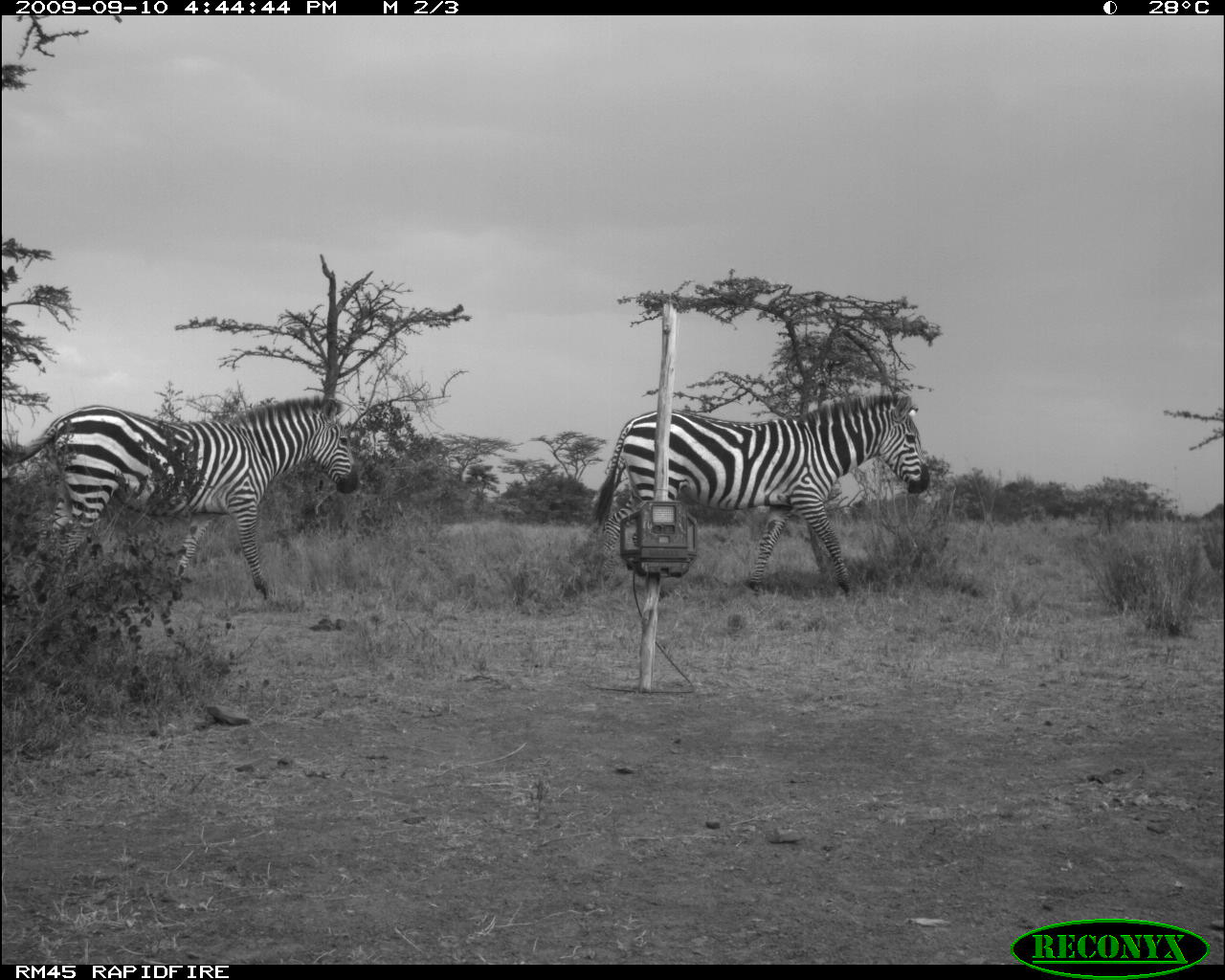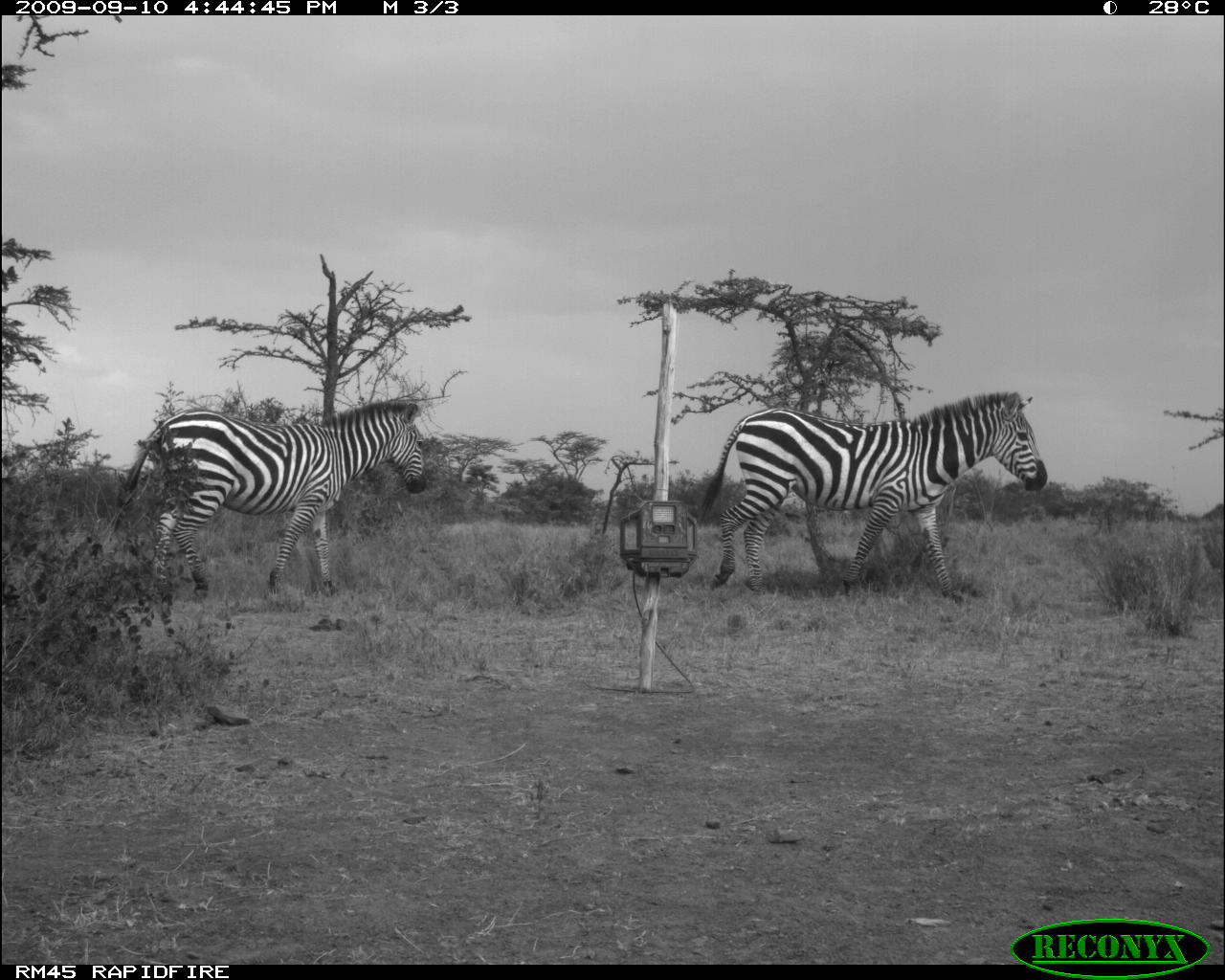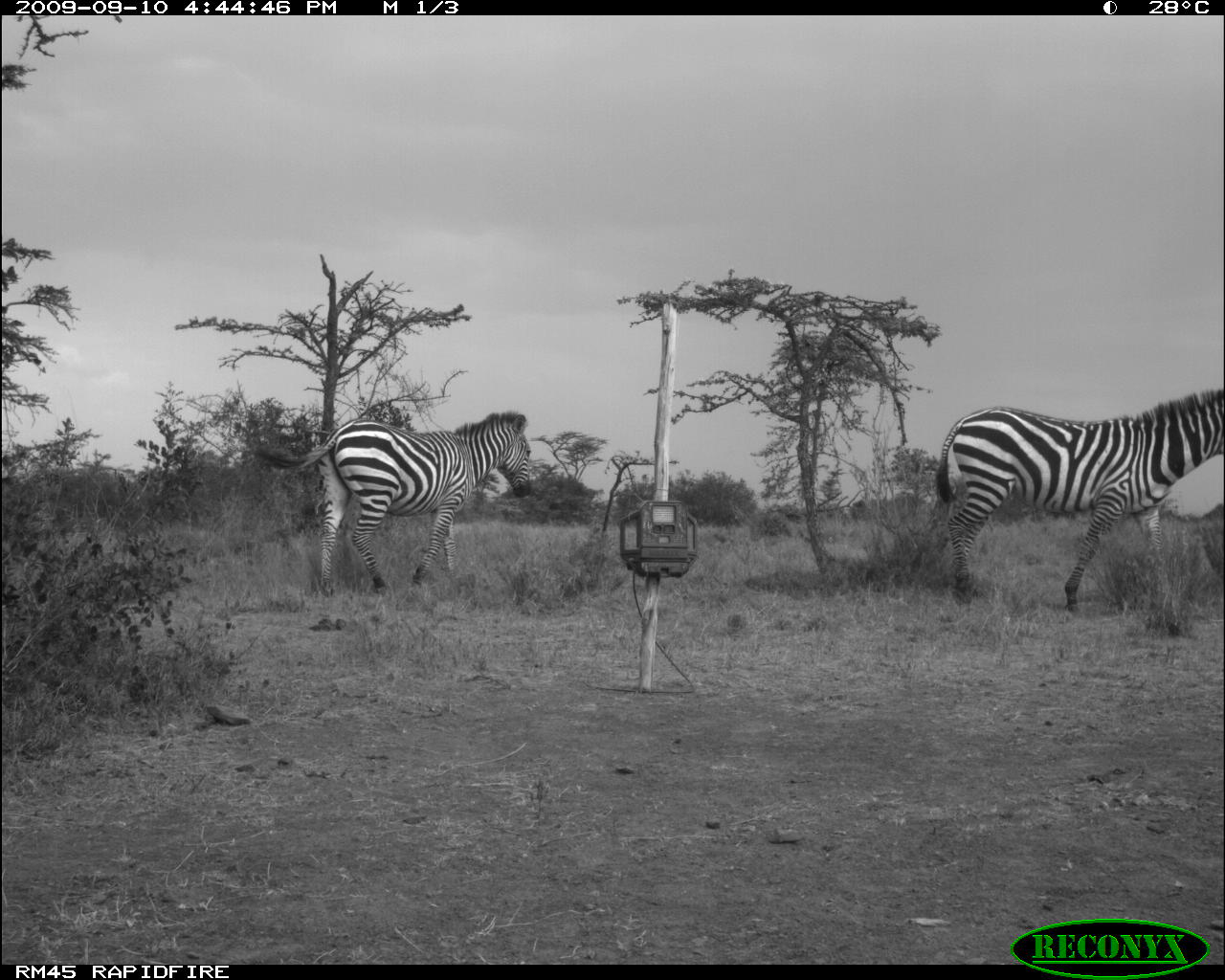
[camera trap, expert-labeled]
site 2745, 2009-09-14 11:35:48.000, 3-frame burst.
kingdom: Animalia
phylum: Chordata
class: Mammalia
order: Perissodactyla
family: Equidae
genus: Equus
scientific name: Equus quagga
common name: plains zebra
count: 1